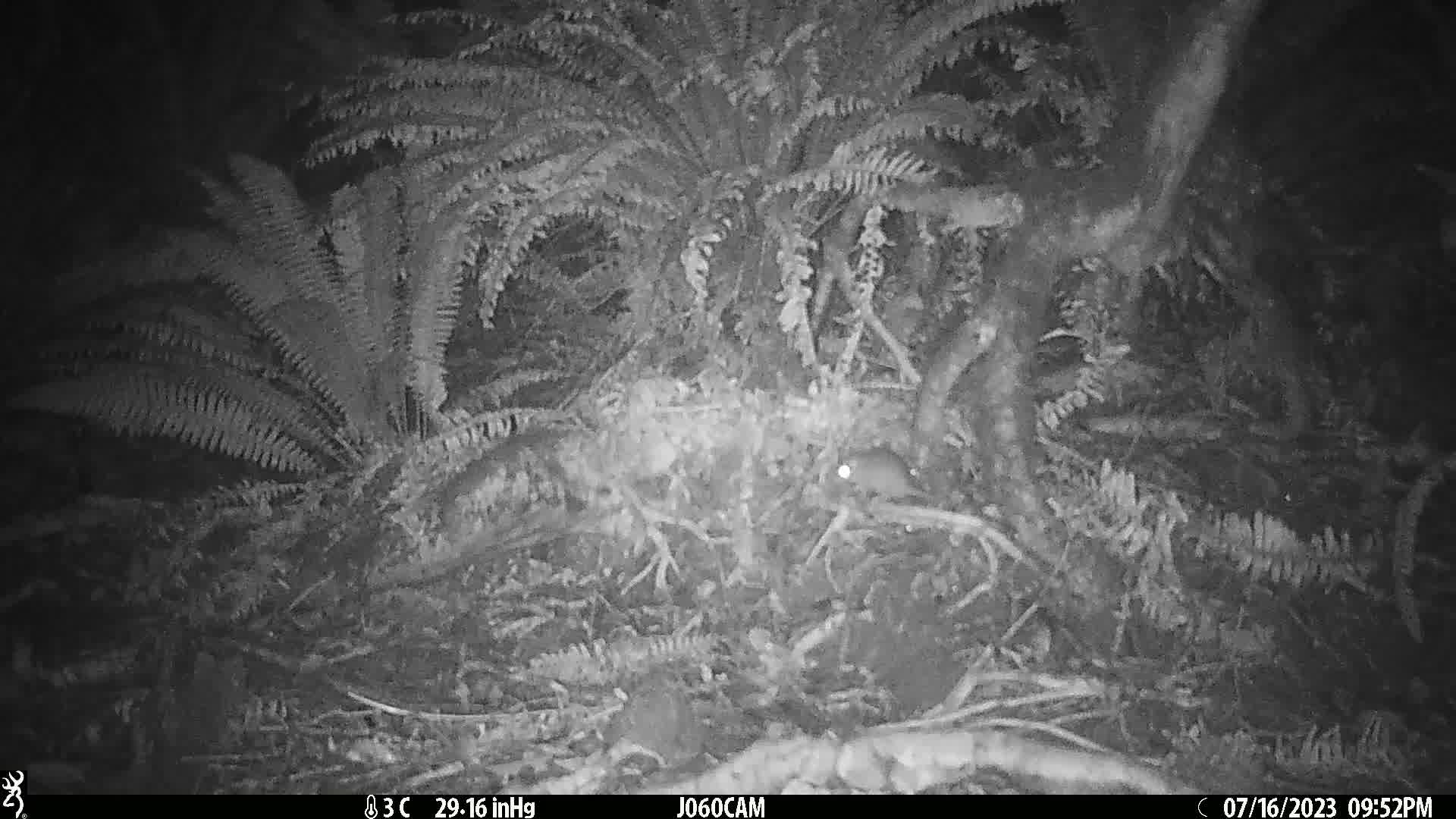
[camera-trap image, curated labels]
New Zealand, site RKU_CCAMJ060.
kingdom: Animalia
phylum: Chordata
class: Mammalia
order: Rodentia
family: Muridae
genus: Rattus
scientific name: Rattus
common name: rat